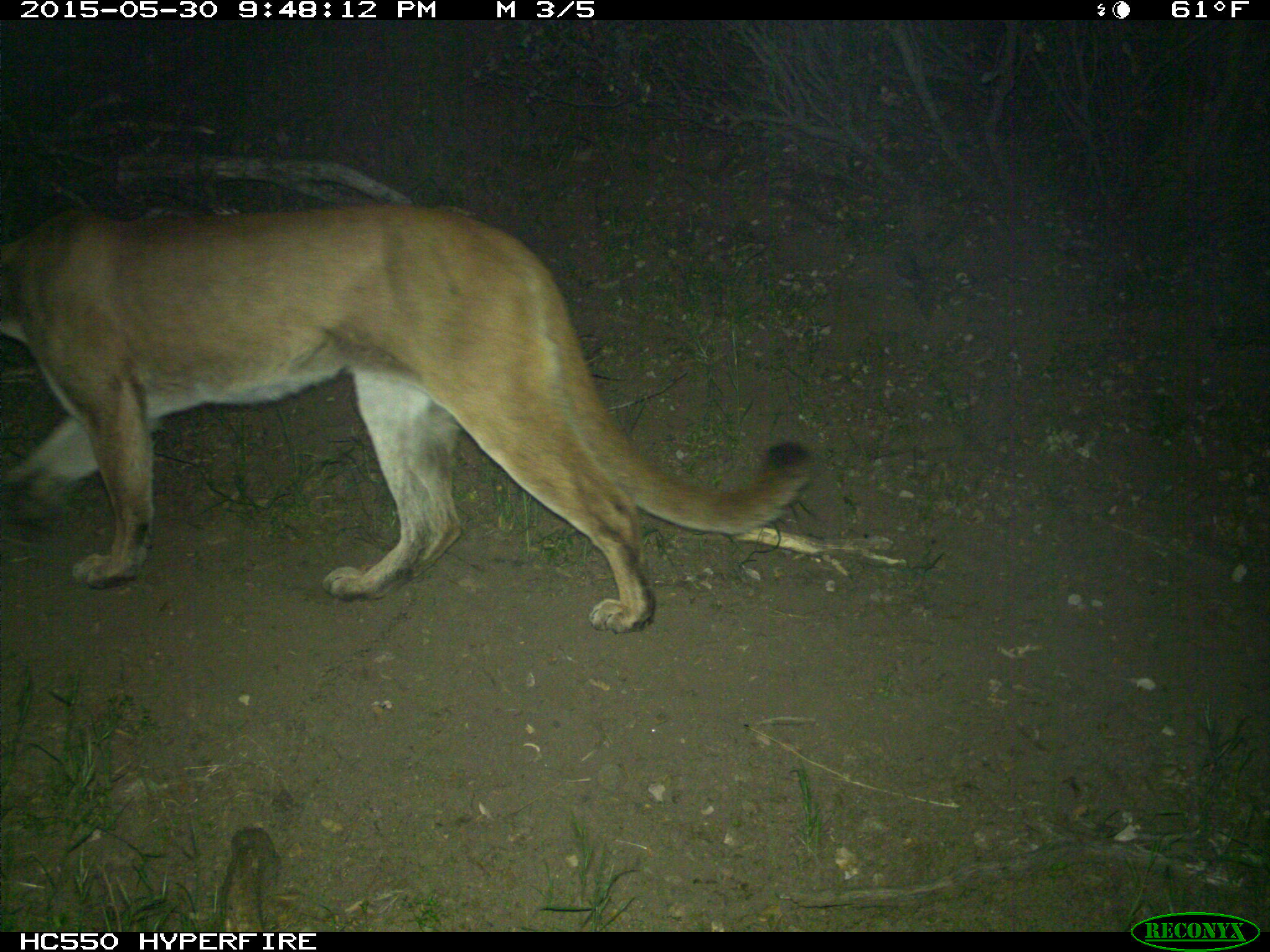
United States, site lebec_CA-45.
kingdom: Animalia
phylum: Chordata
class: Mammalia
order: Carnivora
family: Felidae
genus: Puma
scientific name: Puma concolor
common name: mountain lion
Puma concolor (mountain lion).